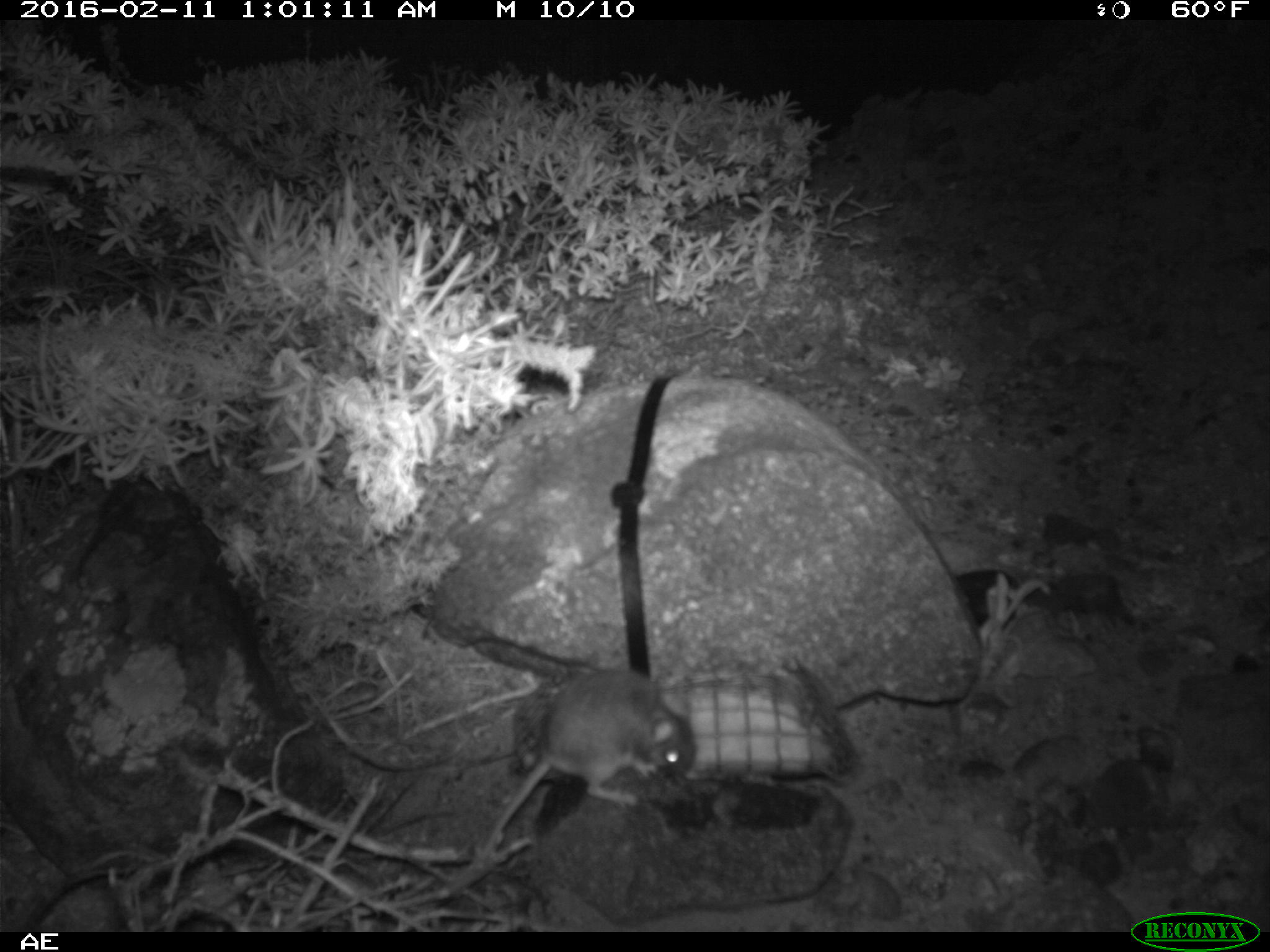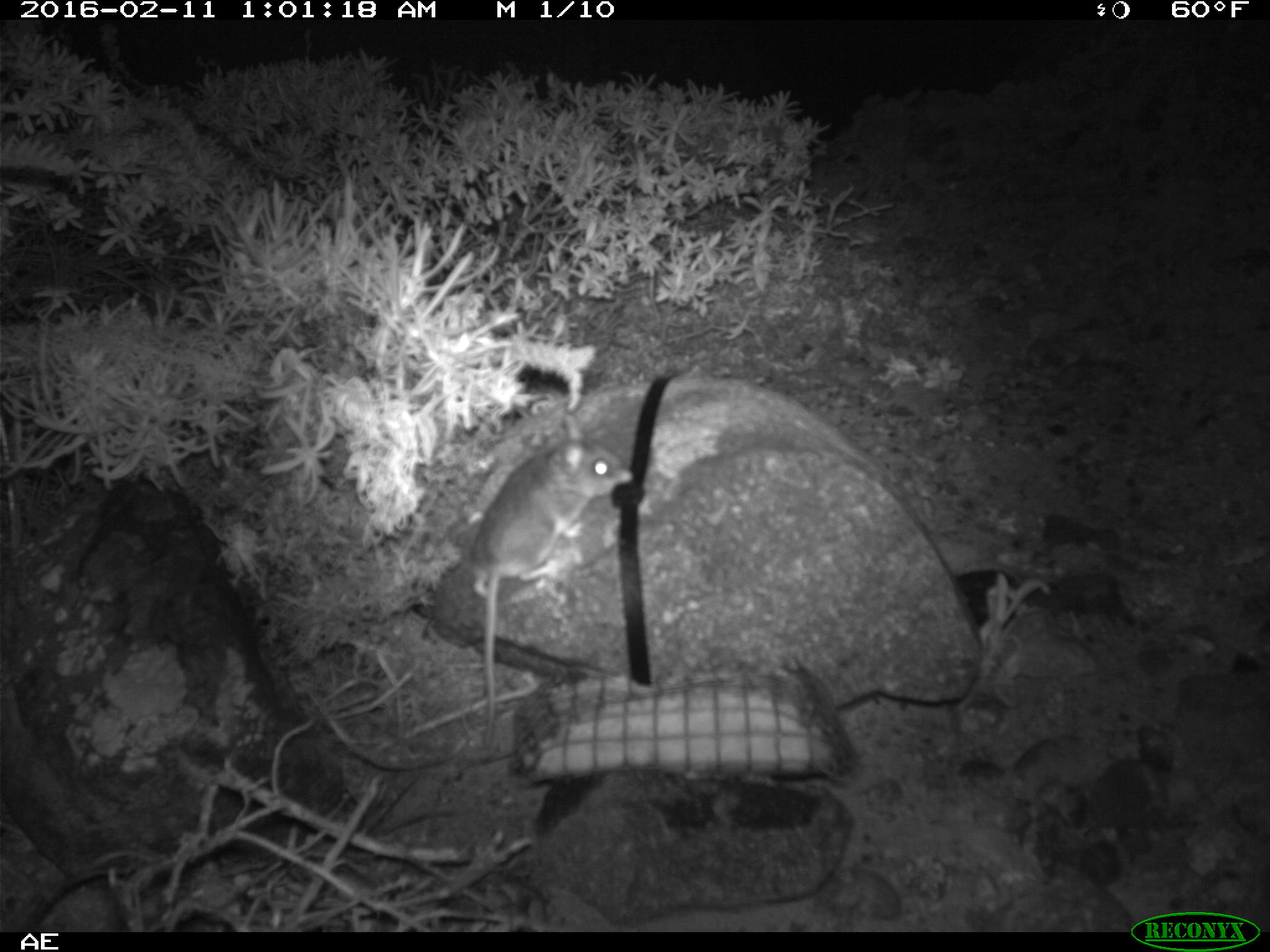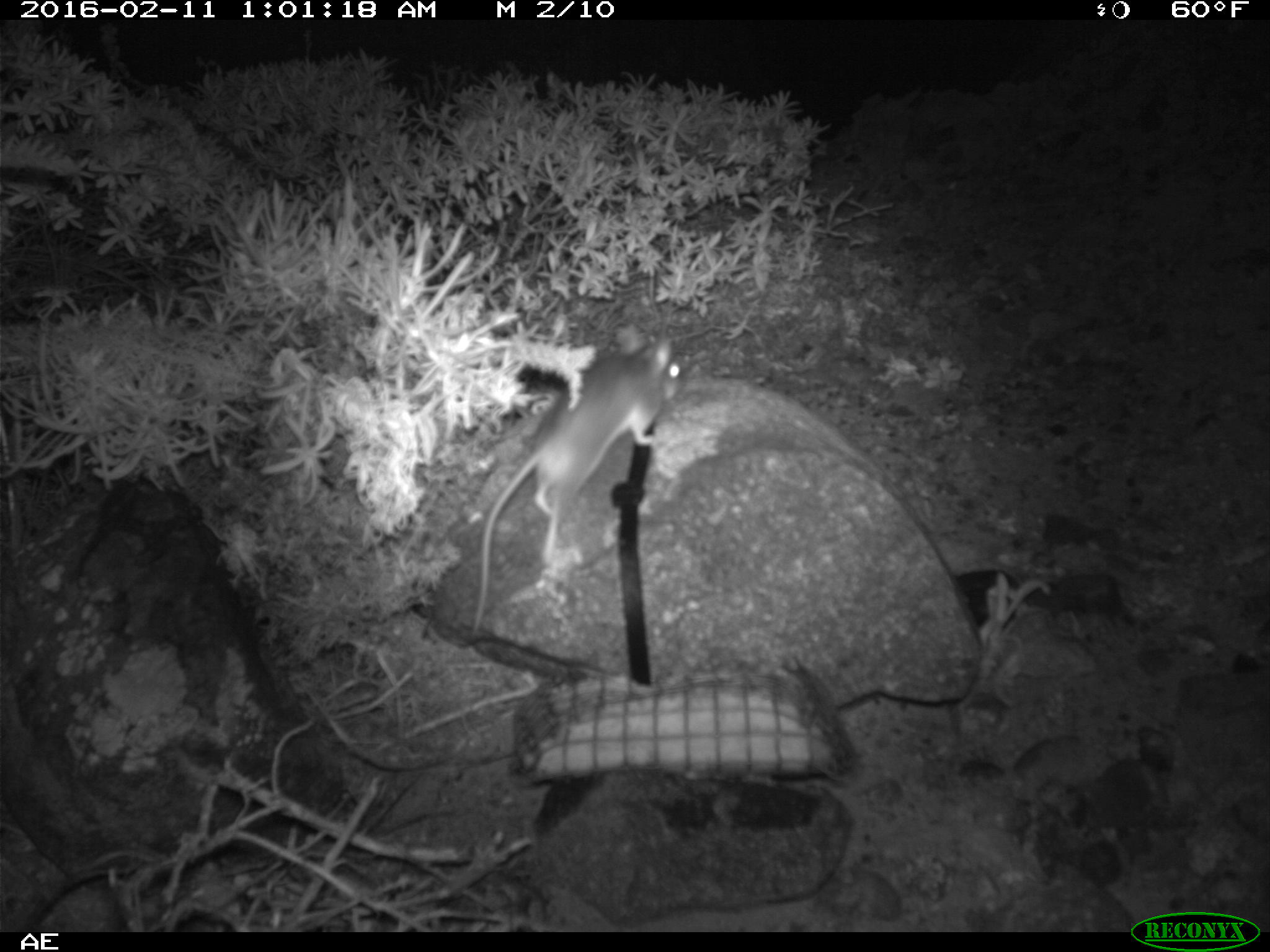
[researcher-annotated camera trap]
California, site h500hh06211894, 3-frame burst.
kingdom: Animalia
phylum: Chordata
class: Mammalia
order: Rodentia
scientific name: Rodentia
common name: rodent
Rodent (Rodentia).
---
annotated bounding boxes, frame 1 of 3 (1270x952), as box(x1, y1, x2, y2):
rodent: box(484, 670, 697, 851)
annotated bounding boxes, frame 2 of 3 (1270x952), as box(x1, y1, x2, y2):
rodent: box(469, 415, 634, 749)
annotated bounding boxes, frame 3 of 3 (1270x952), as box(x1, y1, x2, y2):
rodent: box(471, 323, 685, 631)